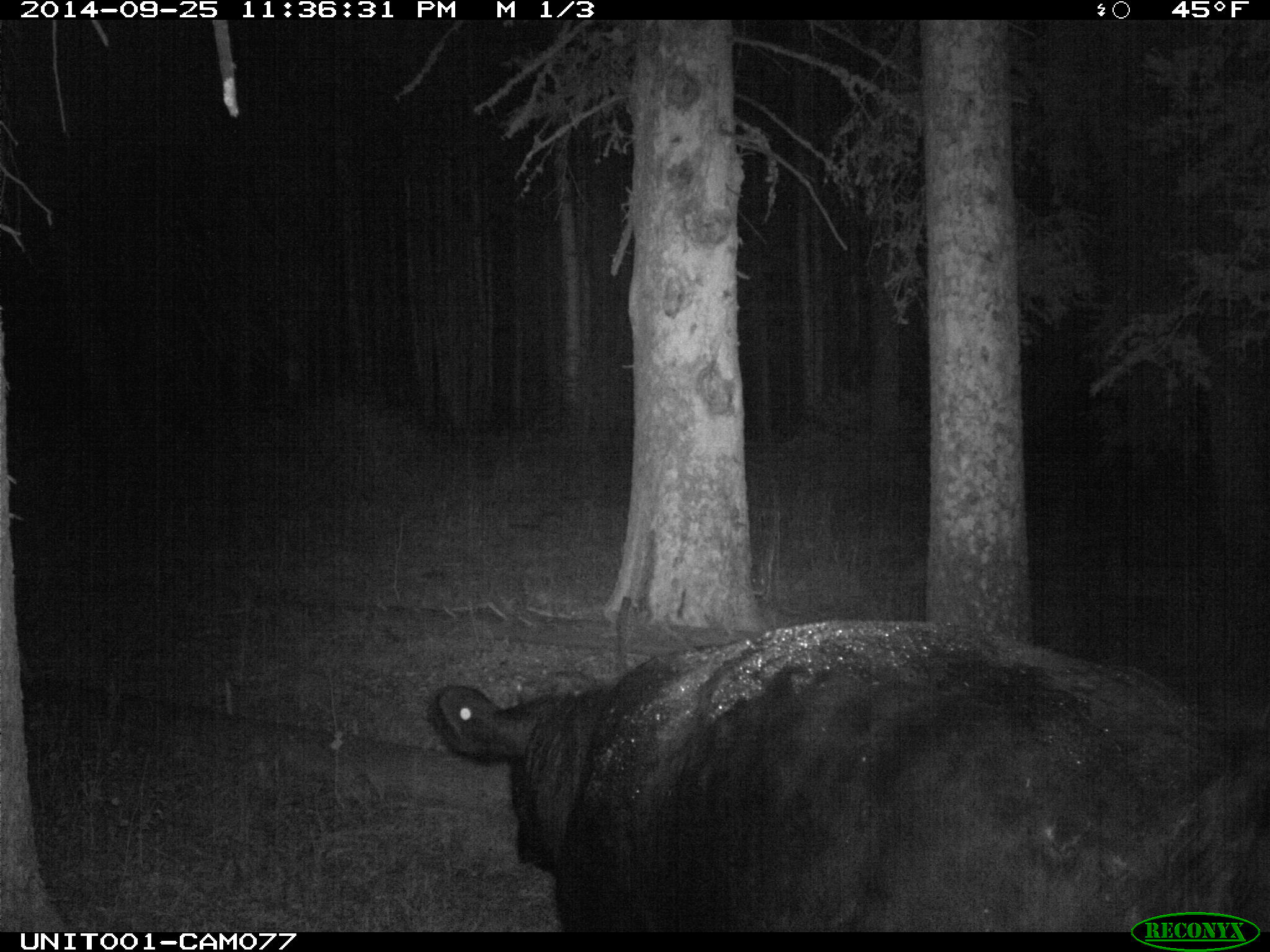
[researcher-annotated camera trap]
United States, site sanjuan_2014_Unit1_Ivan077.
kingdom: Animalia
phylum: Chordata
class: Mammalia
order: Artiodactyla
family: Bovidae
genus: Bos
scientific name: Bos taurus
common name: domestic cow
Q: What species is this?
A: Bos taurus (domestic cow).